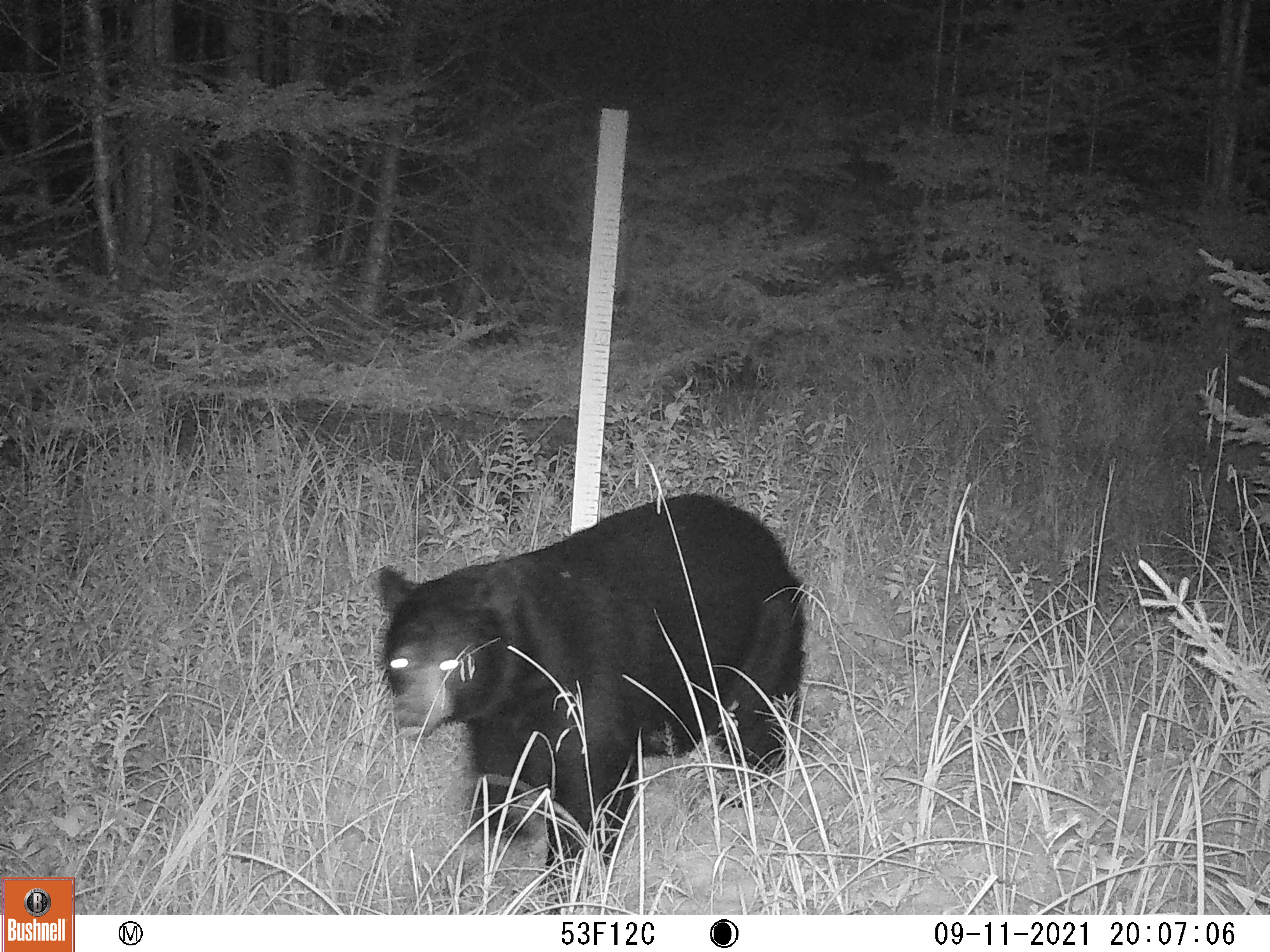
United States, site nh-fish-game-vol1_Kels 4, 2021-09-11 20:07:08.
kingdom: Animalia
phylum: Chordata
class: Mammalia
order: Carnivora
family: Ursidae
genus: Ursus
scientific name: Ursus americanus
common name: black bear